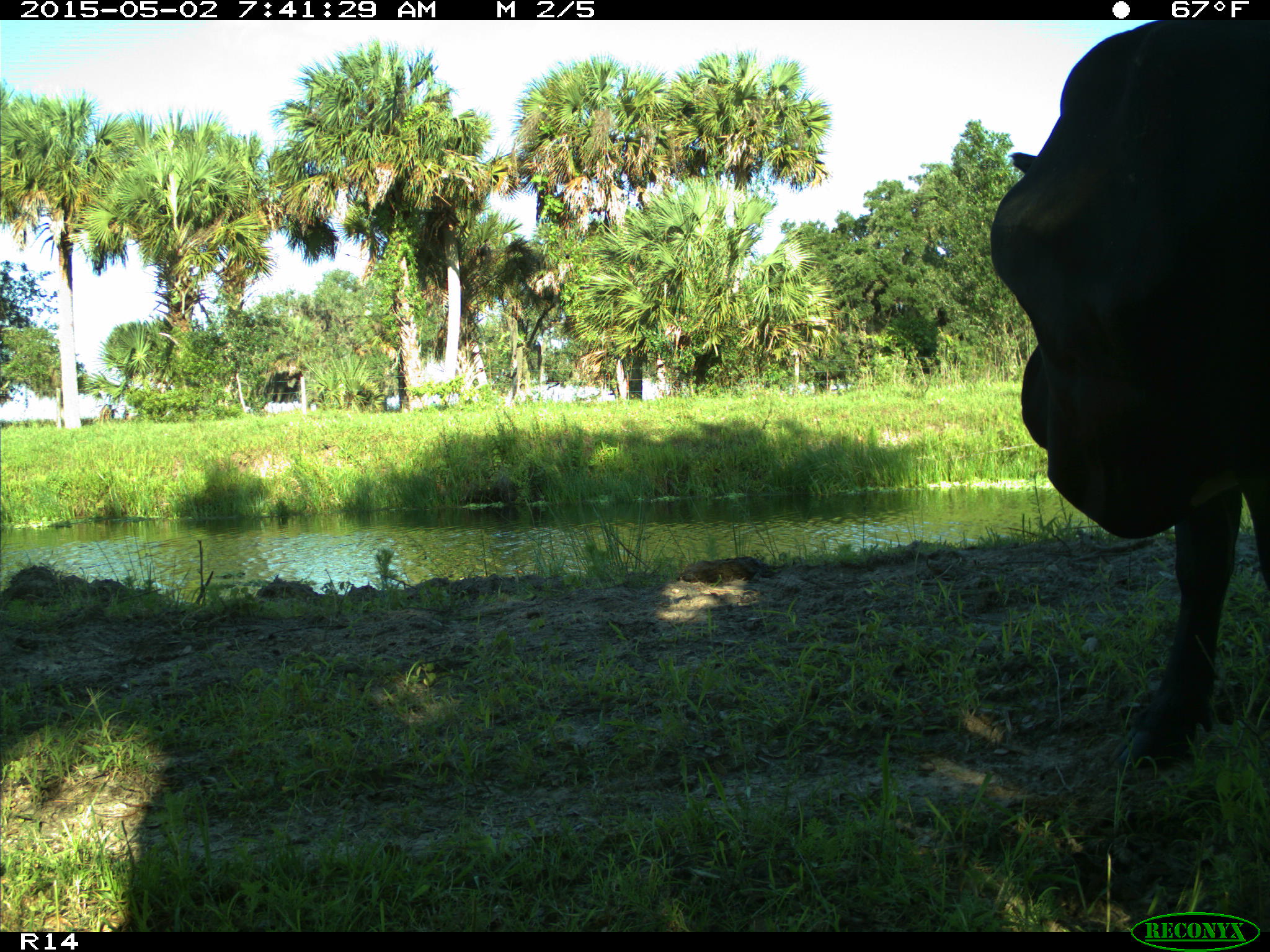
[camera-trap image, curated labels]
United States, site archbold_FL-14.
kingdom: Animalia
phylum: Chordata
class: Mammalia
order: Artiodactyla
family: Bovidae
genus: Bos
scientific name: Bos taurus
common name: domestic cow